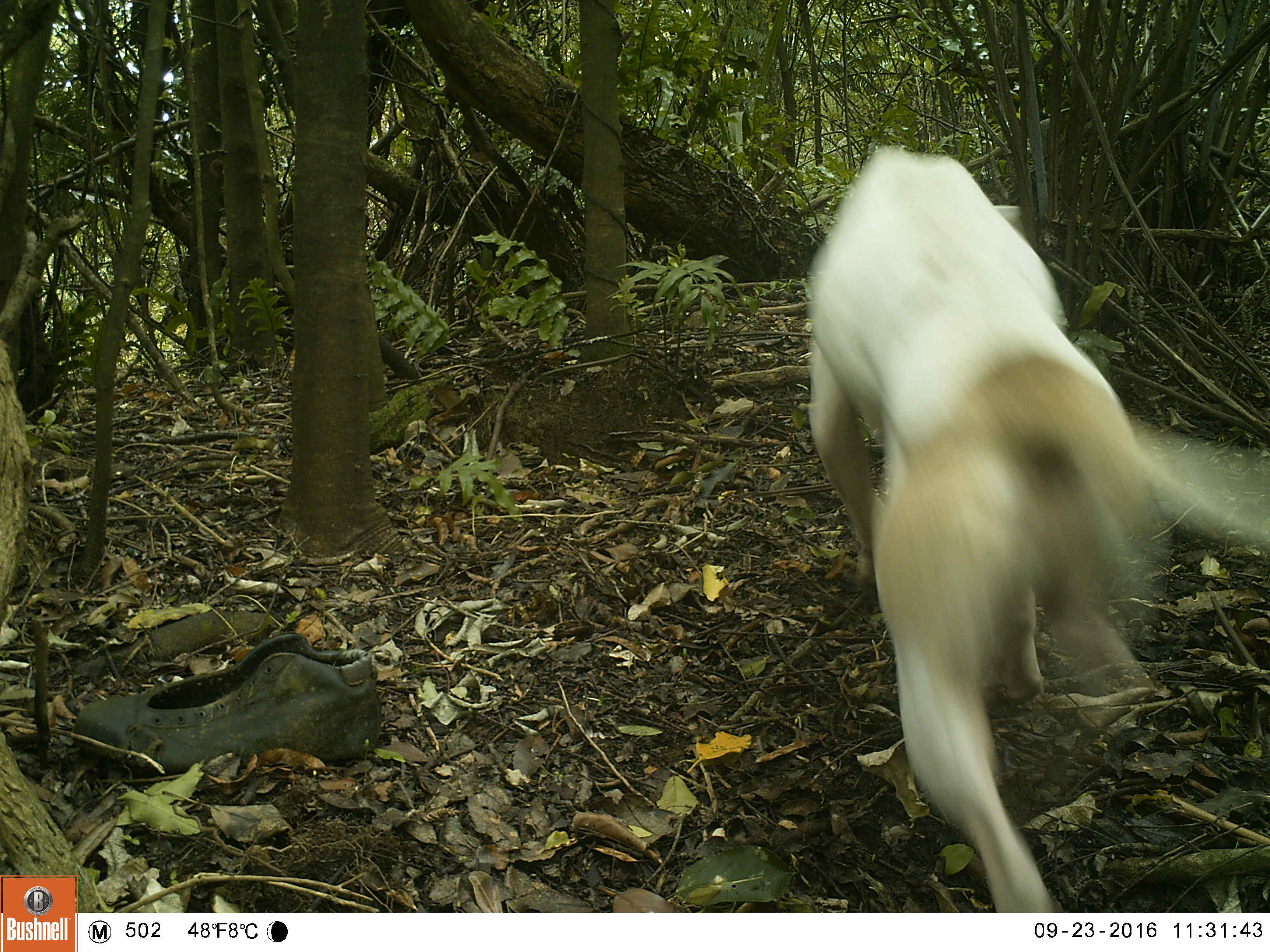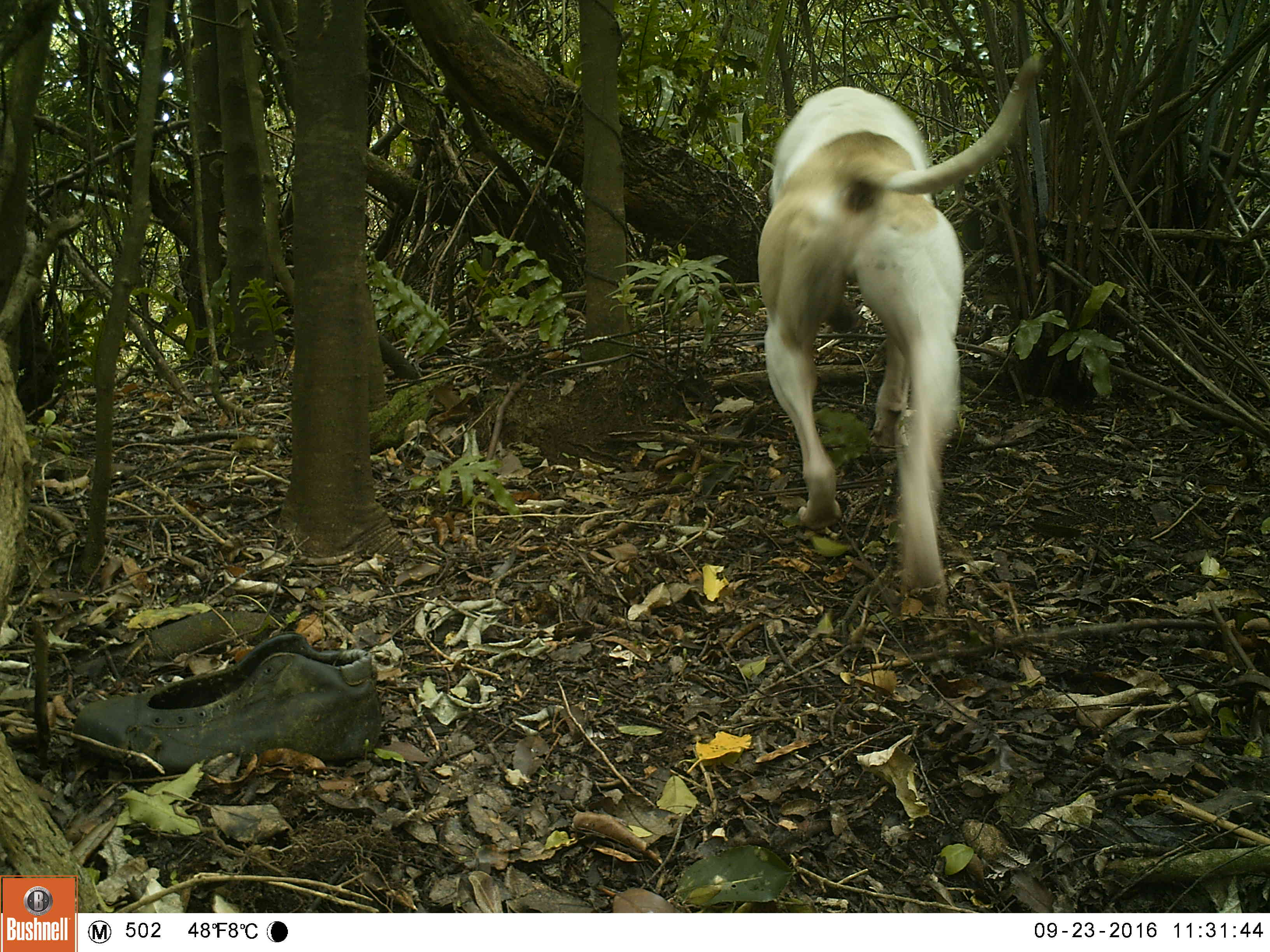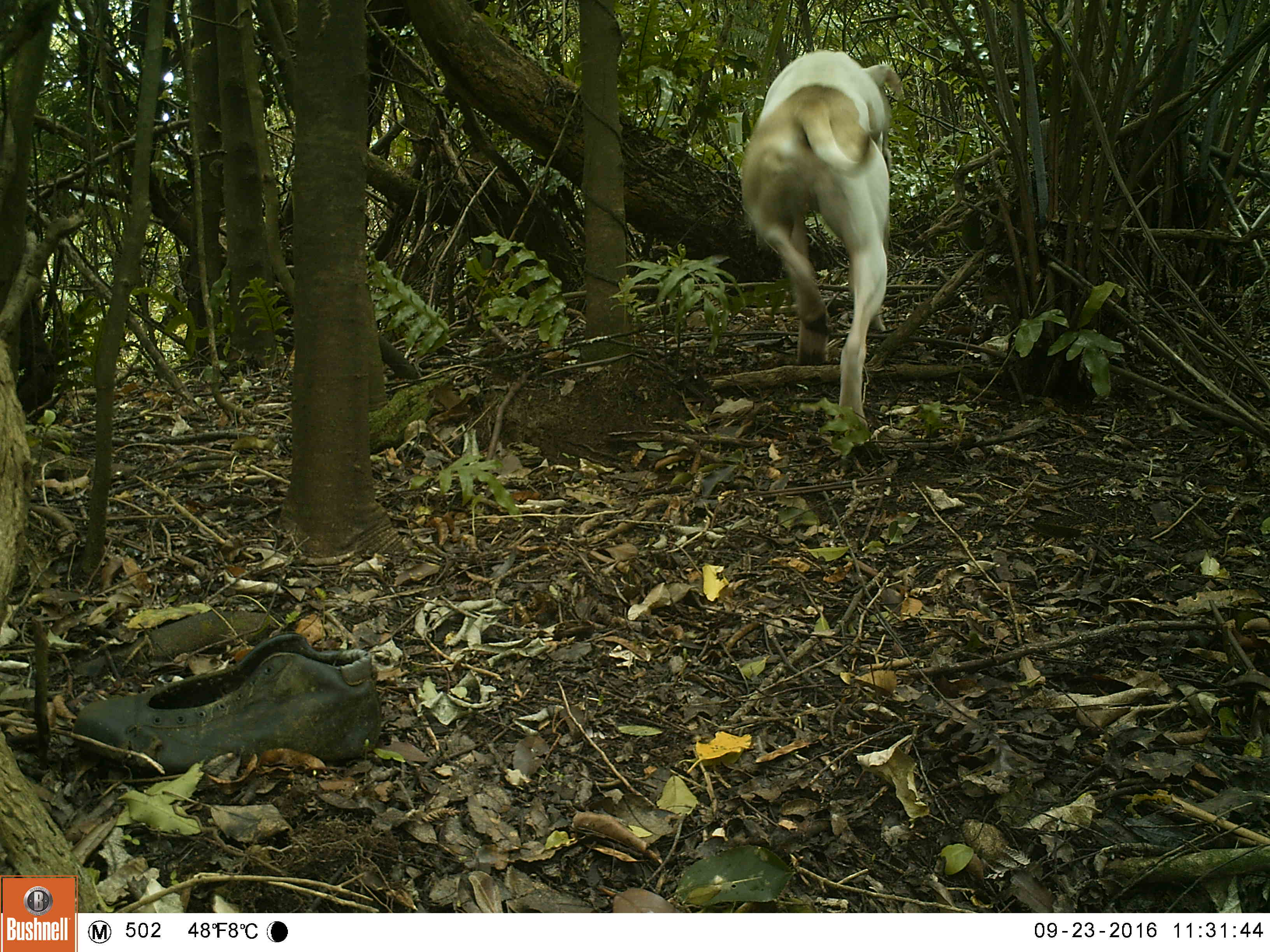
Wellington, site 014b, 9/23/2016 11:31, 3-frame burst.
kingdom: Animalia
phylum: Chordata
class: Mammalia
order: Carnivora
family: Canidae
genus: Canis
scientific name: Canis familiaris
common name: dog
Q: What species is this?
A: Dog (Canis familiaris).